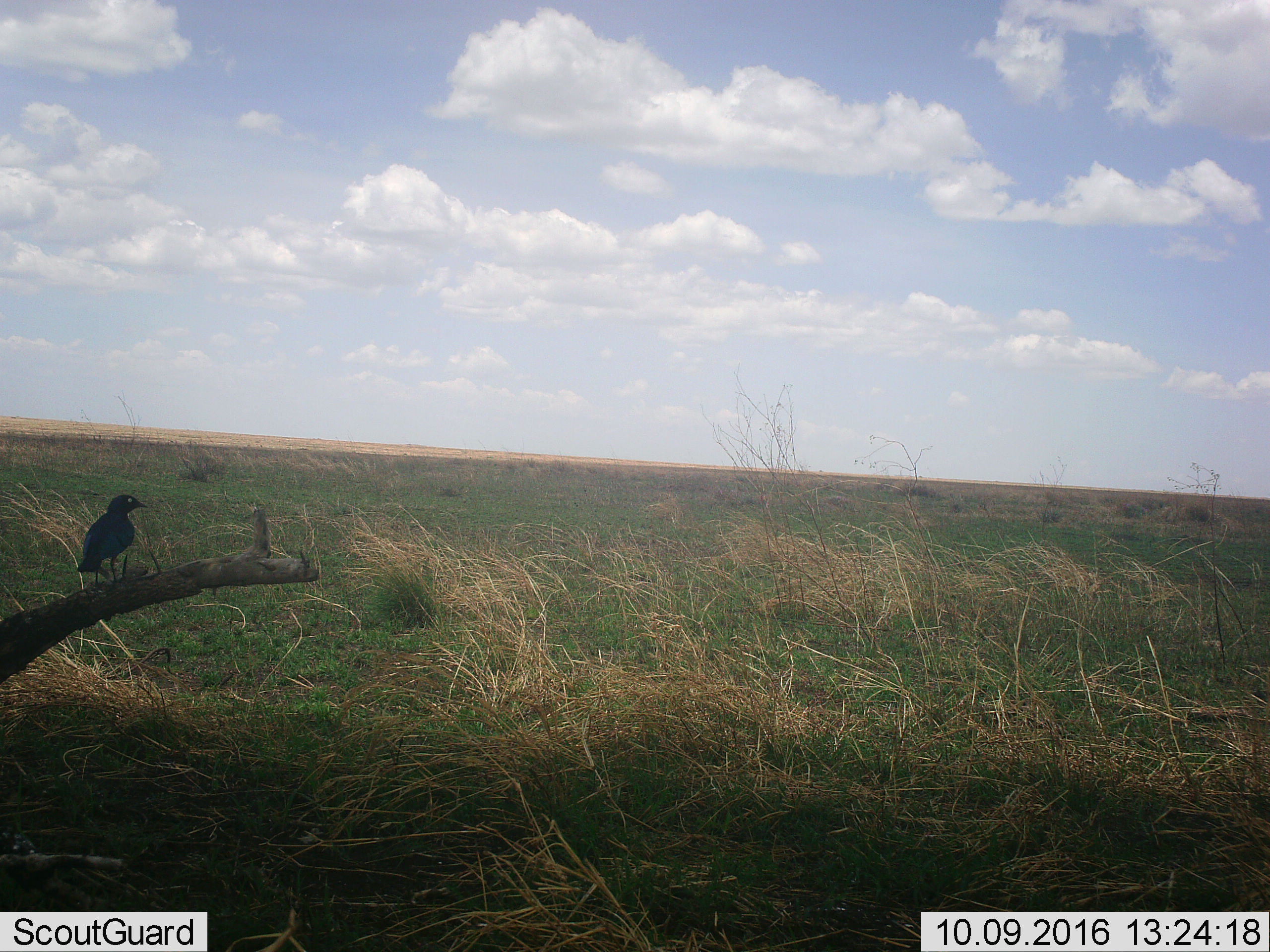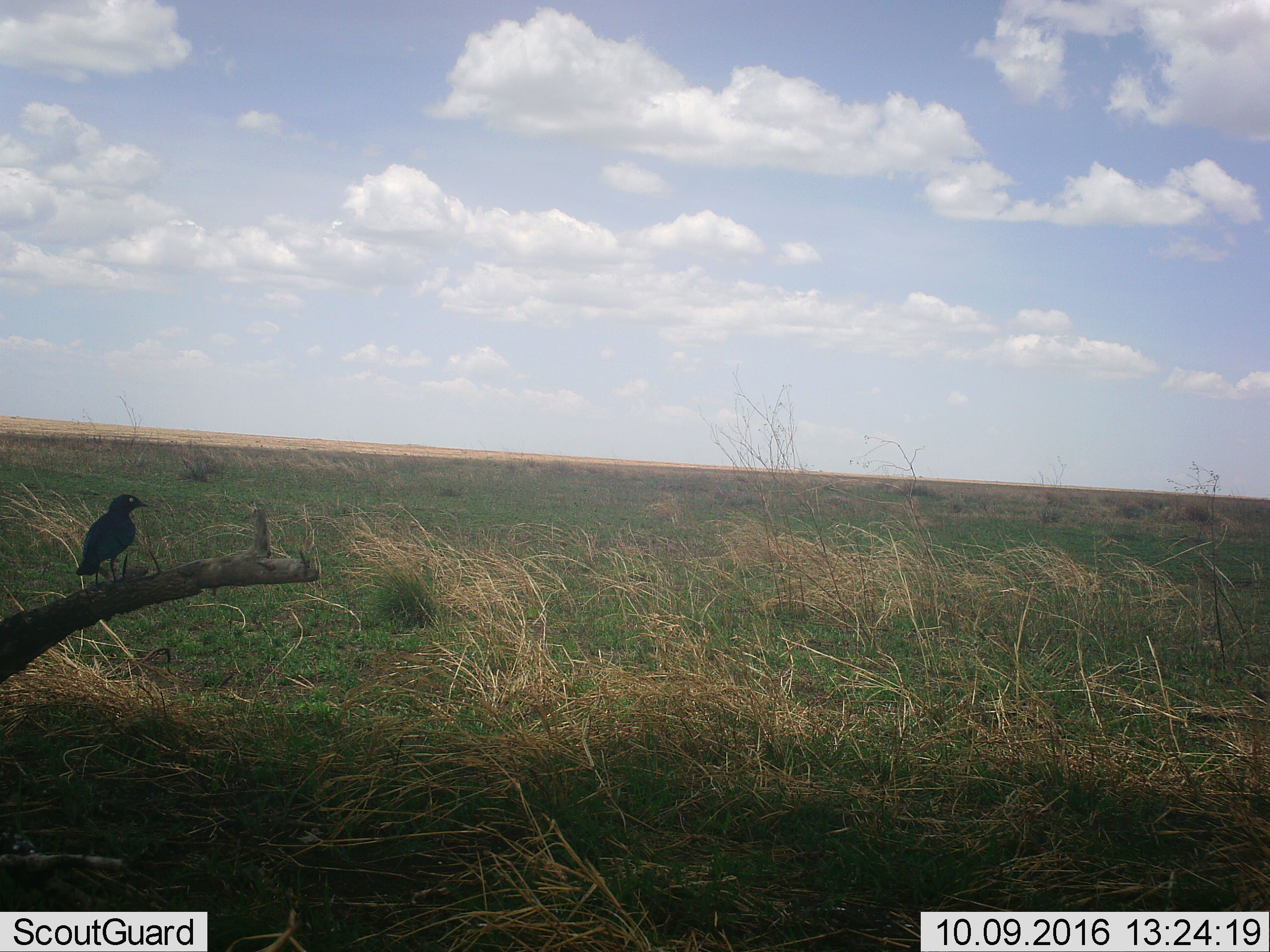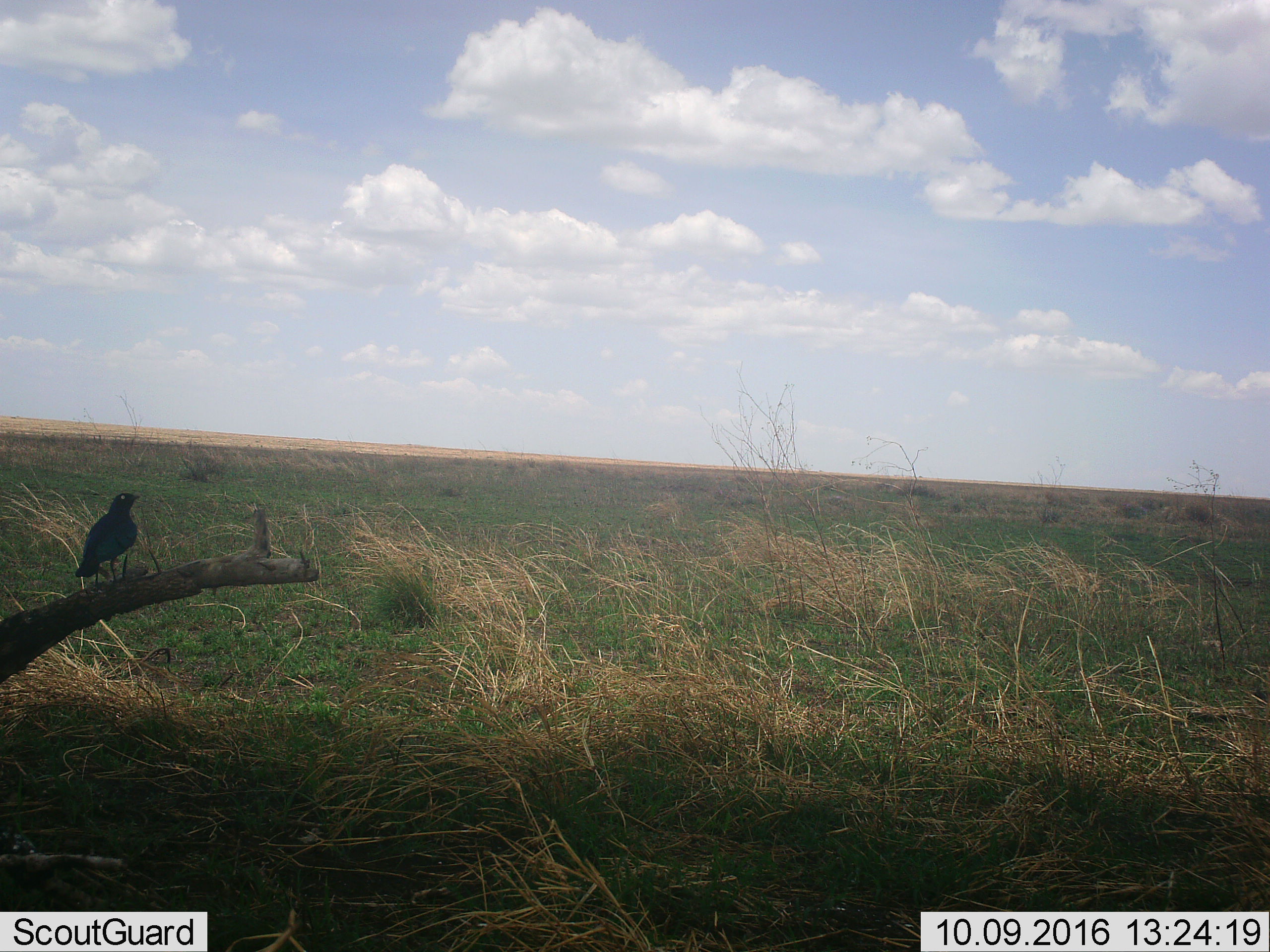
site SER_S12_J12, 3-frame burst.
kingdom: Animalia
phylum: Chordata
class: Aves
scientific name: Aves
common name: bird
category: birdother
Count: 1.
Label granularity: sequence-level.